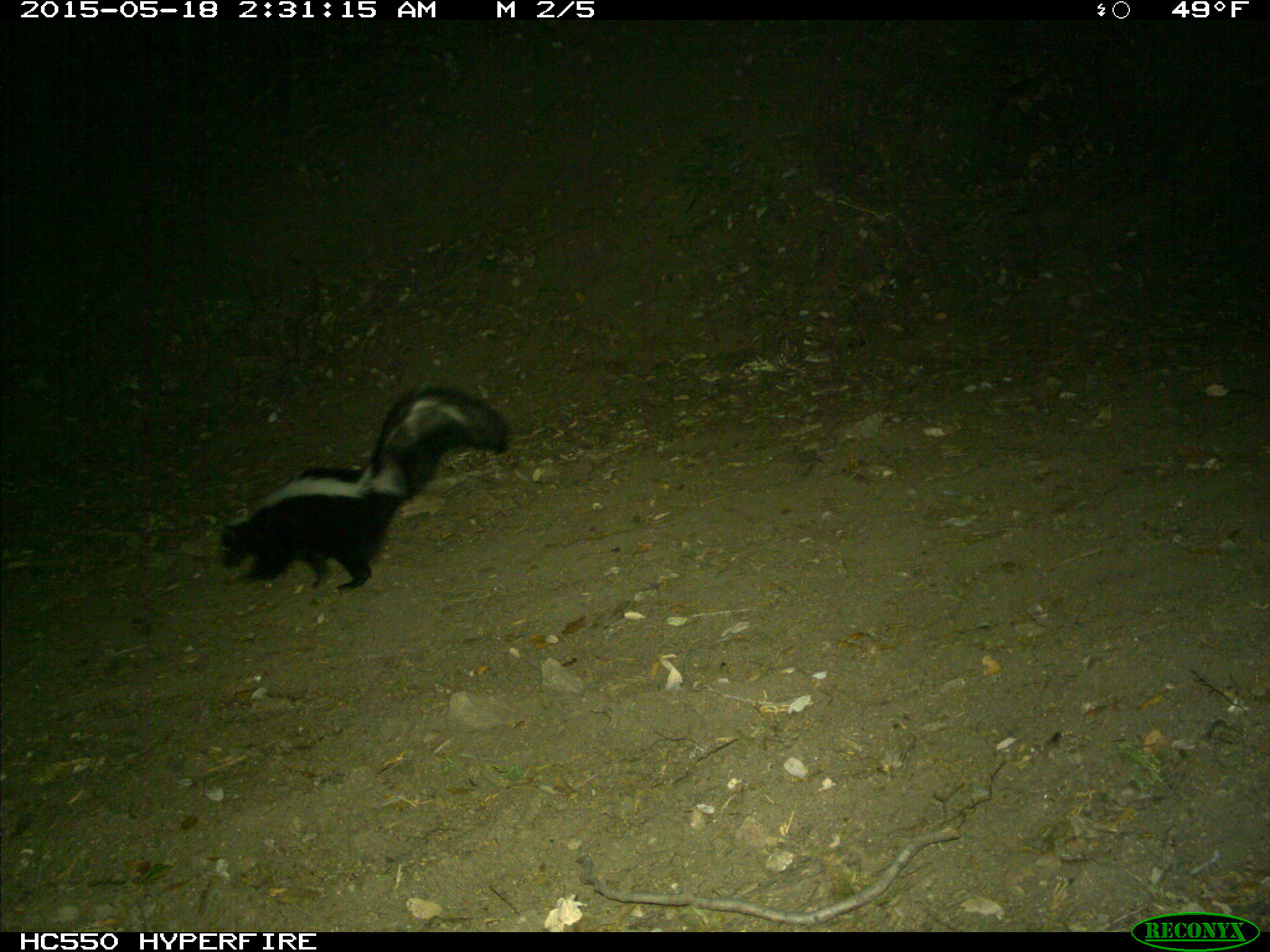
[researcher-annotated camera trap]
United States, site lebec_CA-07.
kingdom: Animalia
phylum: Chordata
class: Mammalia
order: Carnivora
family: Mephitidae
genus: Mephitis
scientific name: Mephitis mephitis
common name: striped skunk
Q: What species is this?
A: Mephitis mephitis (striped skunk).